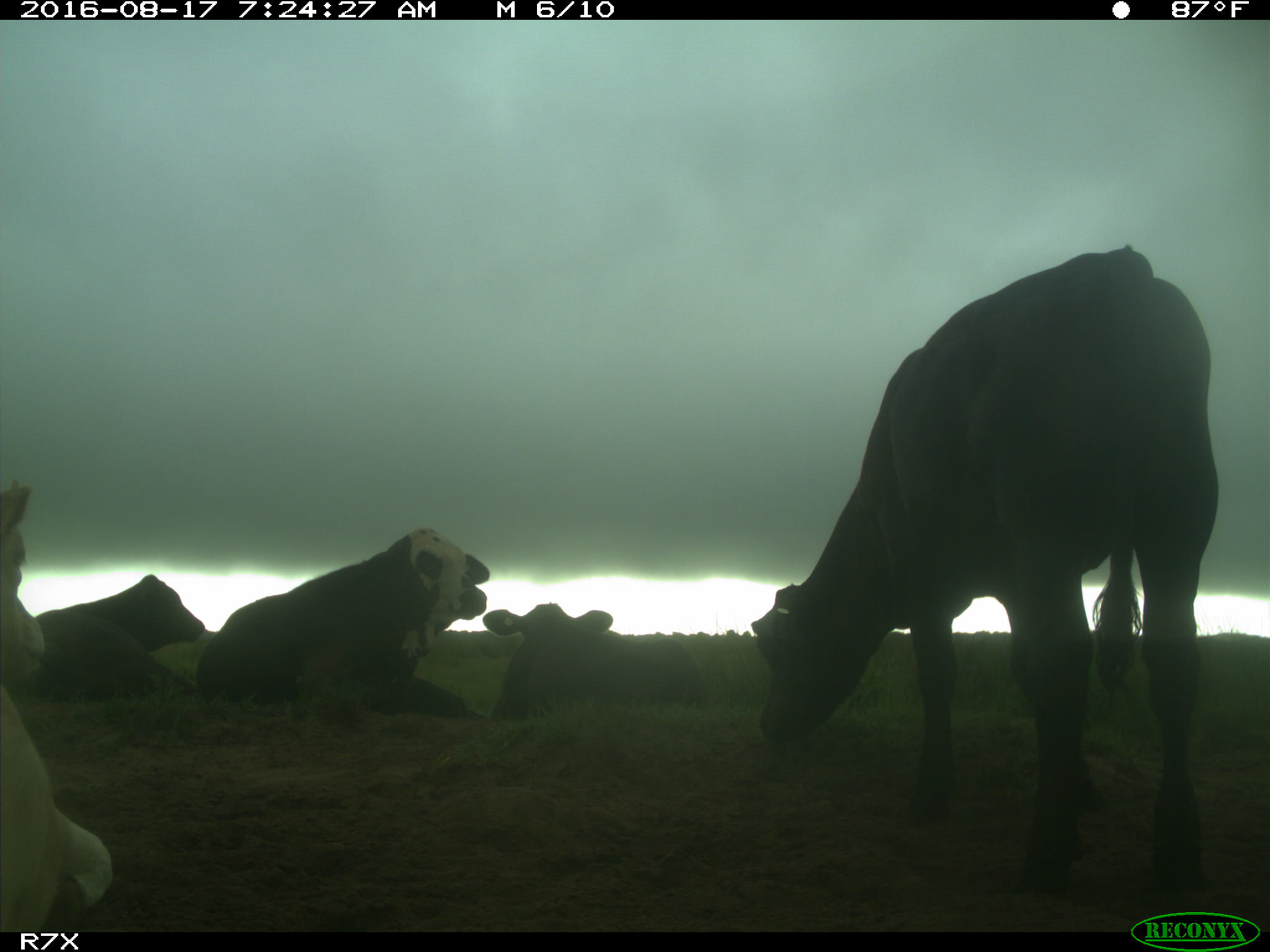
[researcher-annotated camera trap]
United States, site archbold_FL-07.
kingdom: Animalia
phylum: Chordata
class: Mammalia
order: Artiodactyla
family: Bovidae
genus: Bos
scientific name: Bos taurus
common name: domestic cow